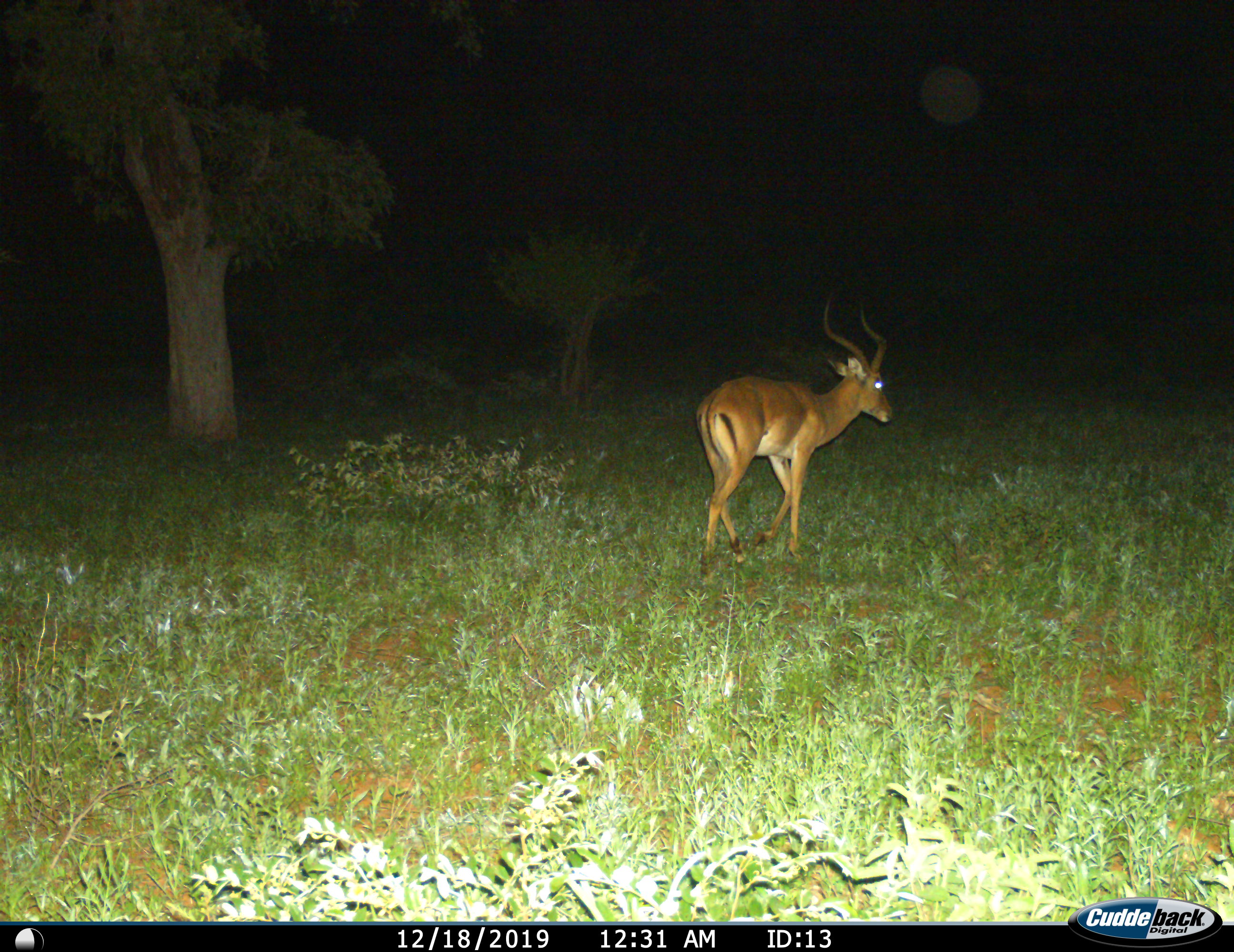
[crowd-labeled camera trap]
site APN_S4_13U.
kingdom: Animalia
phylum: Chordata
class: Mammalia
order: Artiodactyla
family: Bovidae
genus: Aepyceros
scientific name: Aepyceros melampus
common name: impala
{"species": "impala (Aepyceros melampus)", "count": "1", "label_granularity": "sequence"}